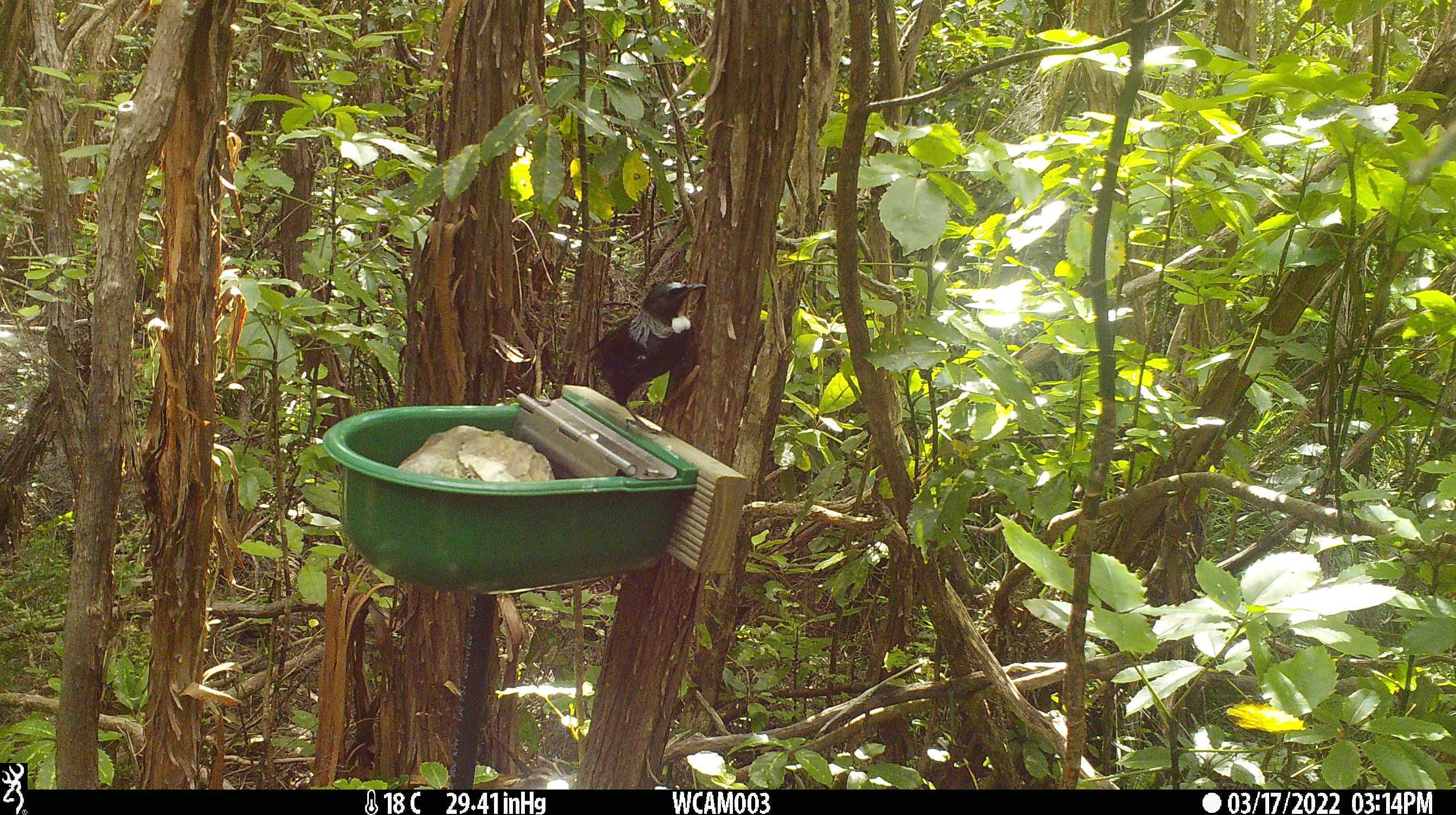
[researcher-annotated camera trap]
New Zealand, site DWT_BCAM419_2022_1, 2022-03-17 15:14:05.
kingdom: Animalia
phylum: Chordata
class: Aves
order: Passeriformes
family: Meliphagidae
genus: Prosthemadera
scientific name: Prosthemadera novaeseelandiae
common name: tui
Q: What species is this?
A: Tui (Prosthemadera novaeseelandiae).